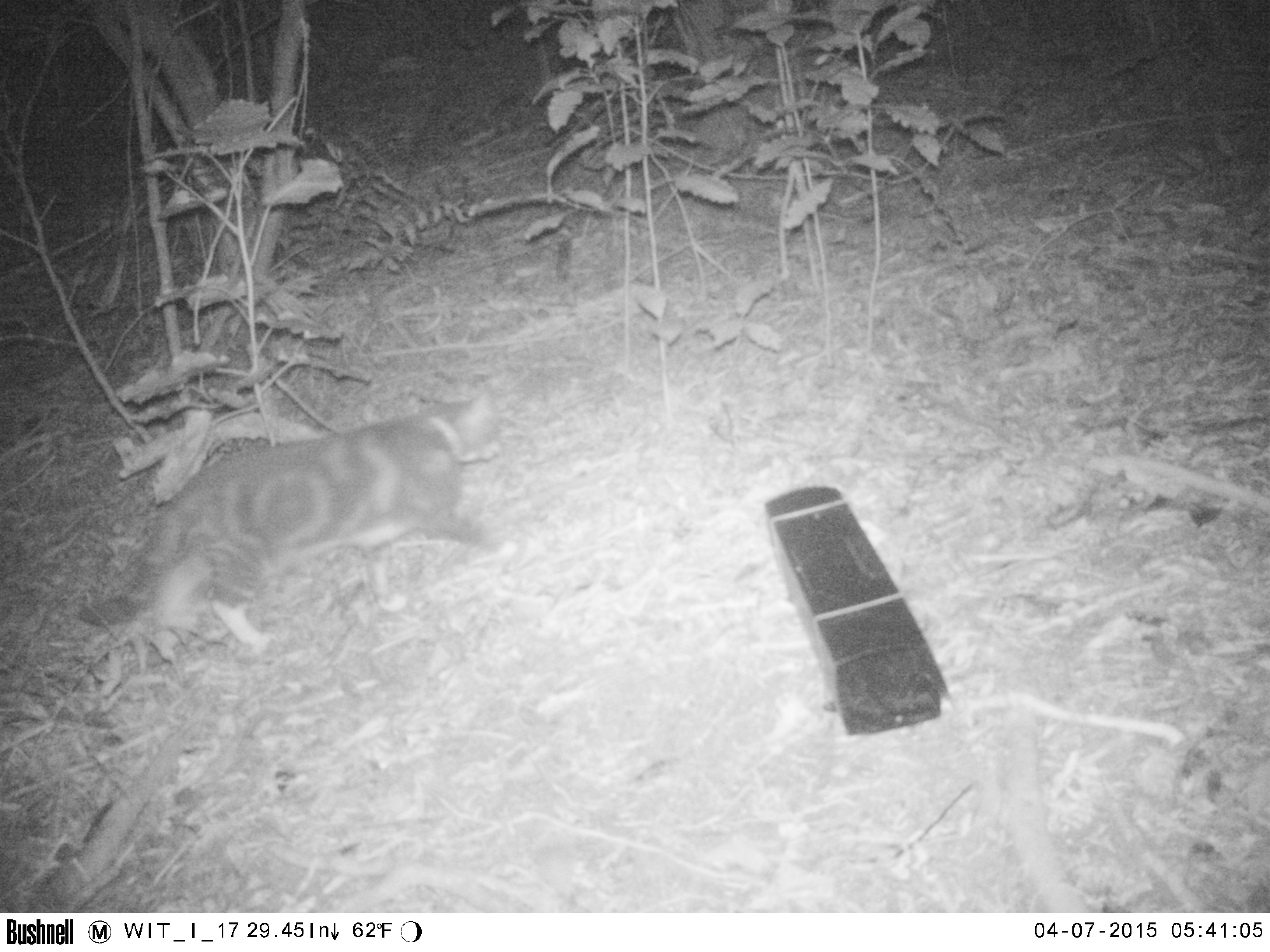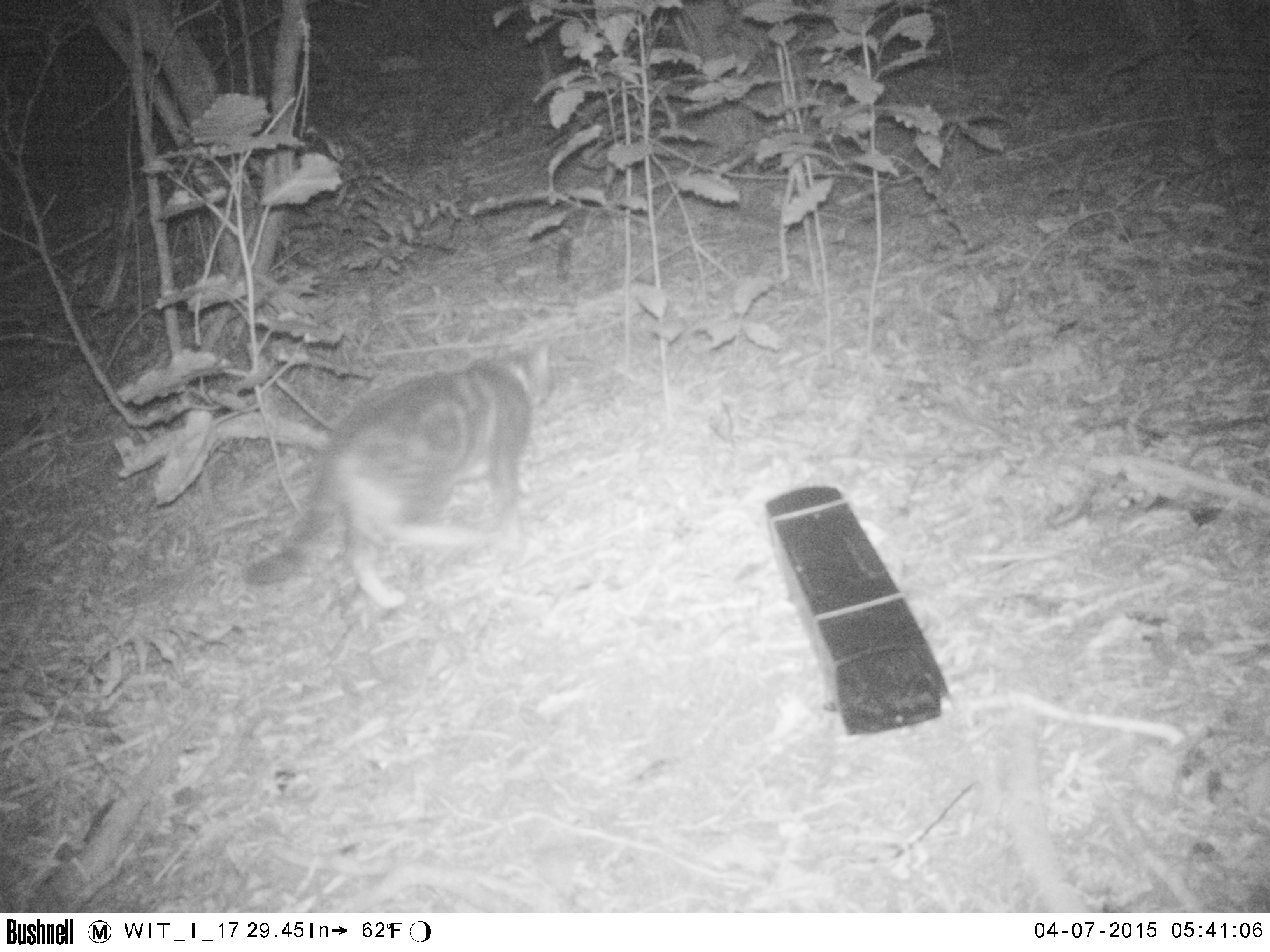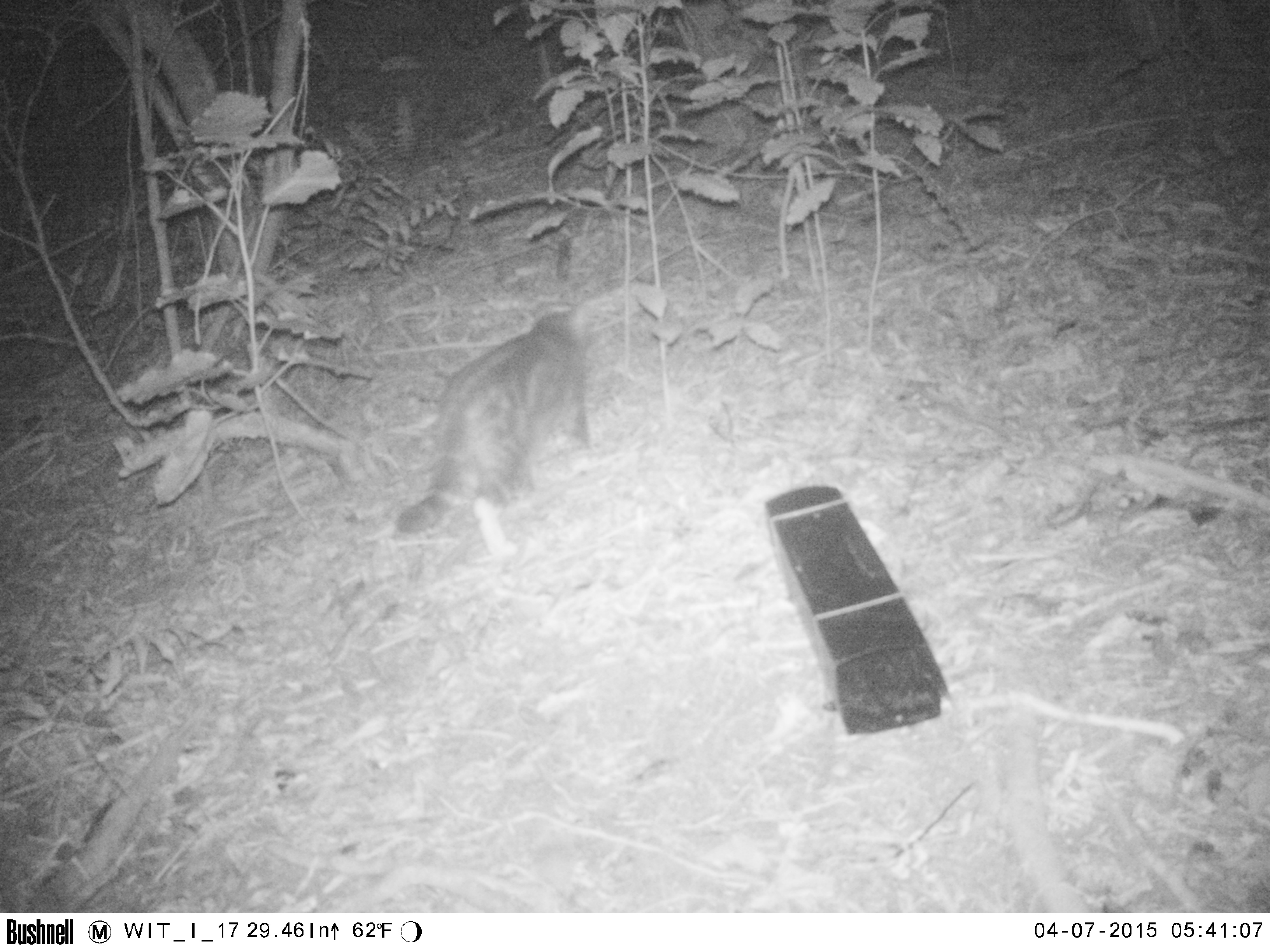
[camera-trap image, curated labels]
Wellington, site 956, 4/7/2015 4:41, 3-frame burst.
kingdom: Animalia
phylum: Chordata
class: Mammalia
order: Carnivora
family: Felidae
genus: Felis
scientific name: Felis catus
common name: cat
Cat (Felis catus).